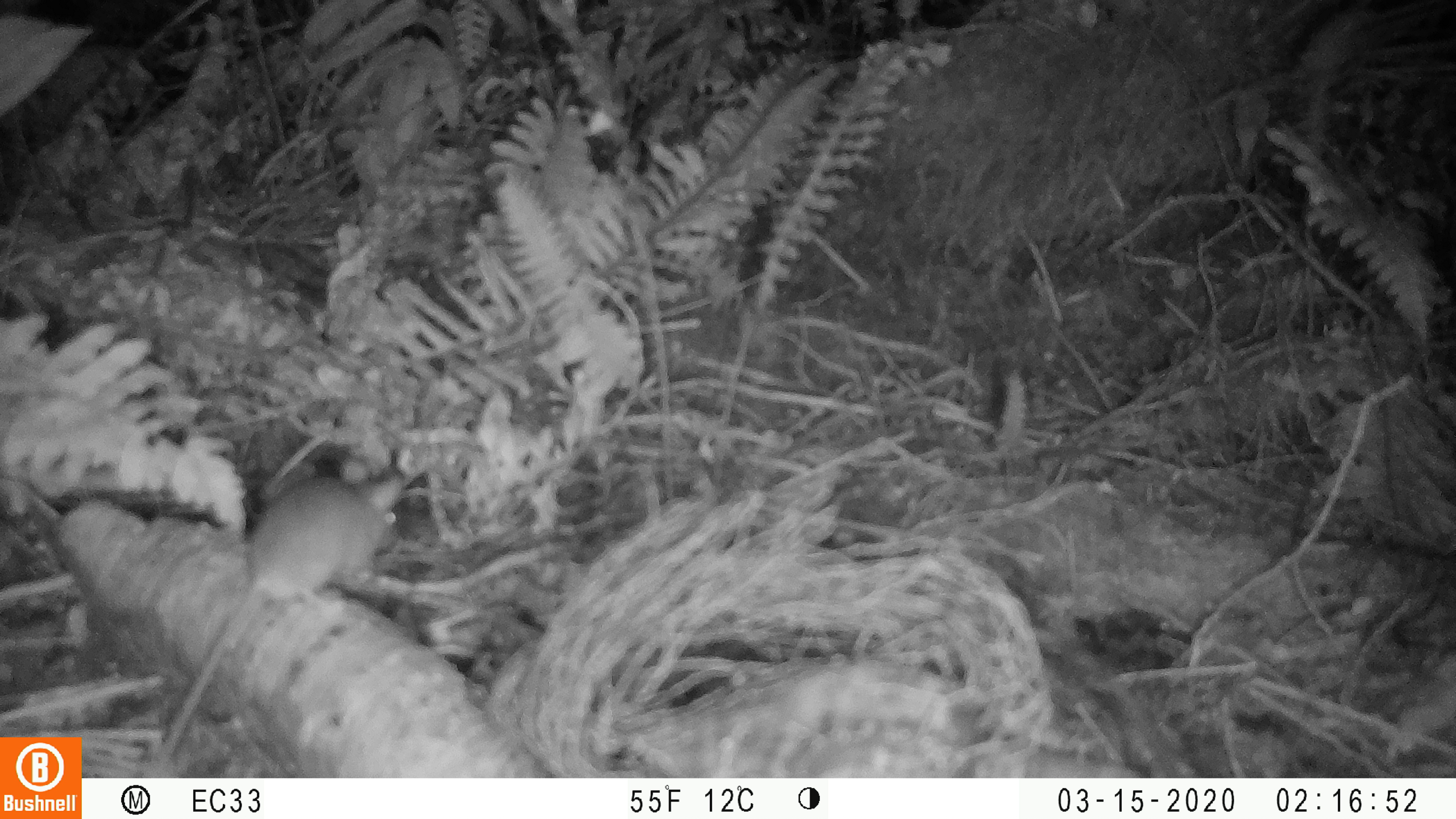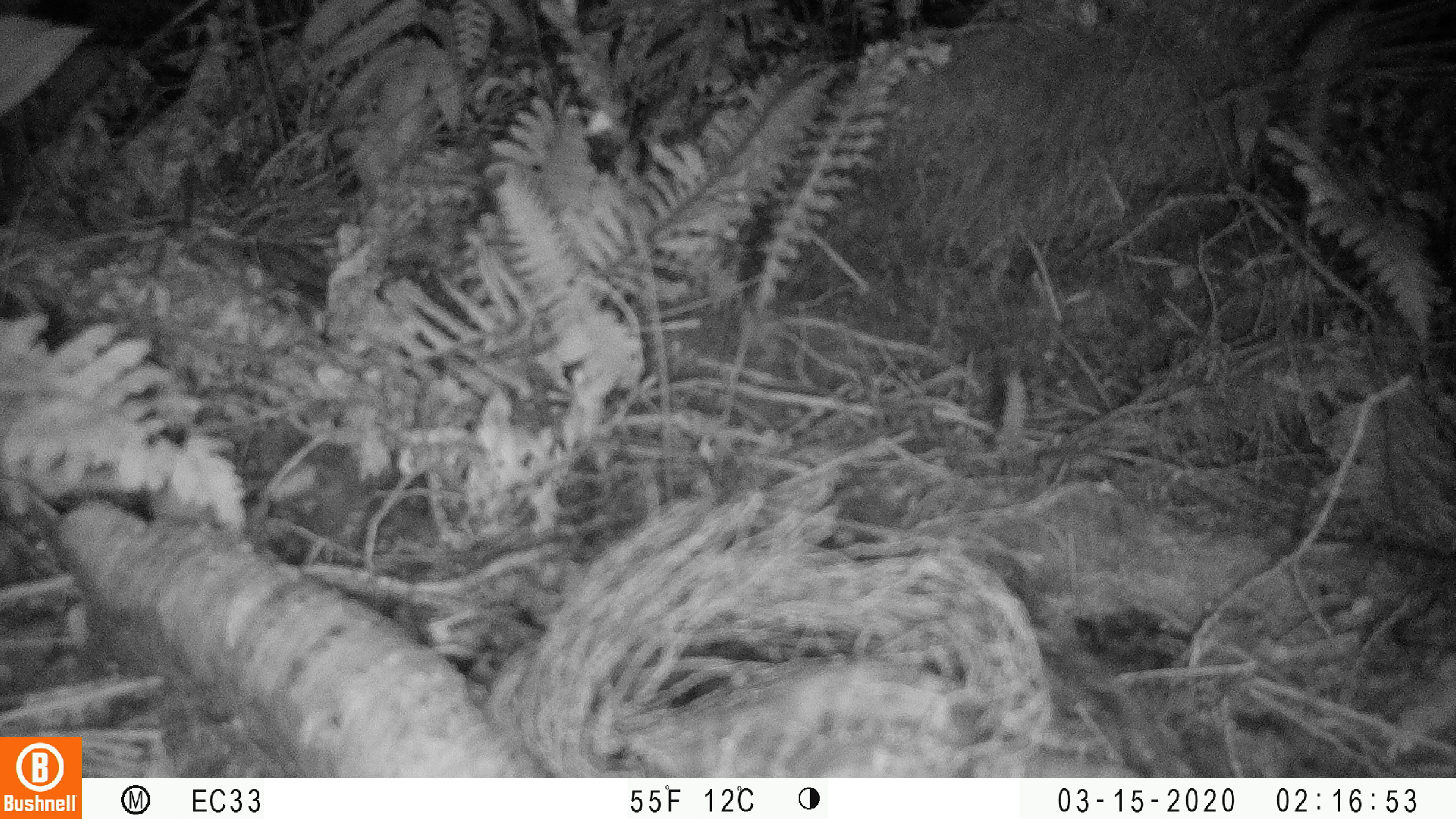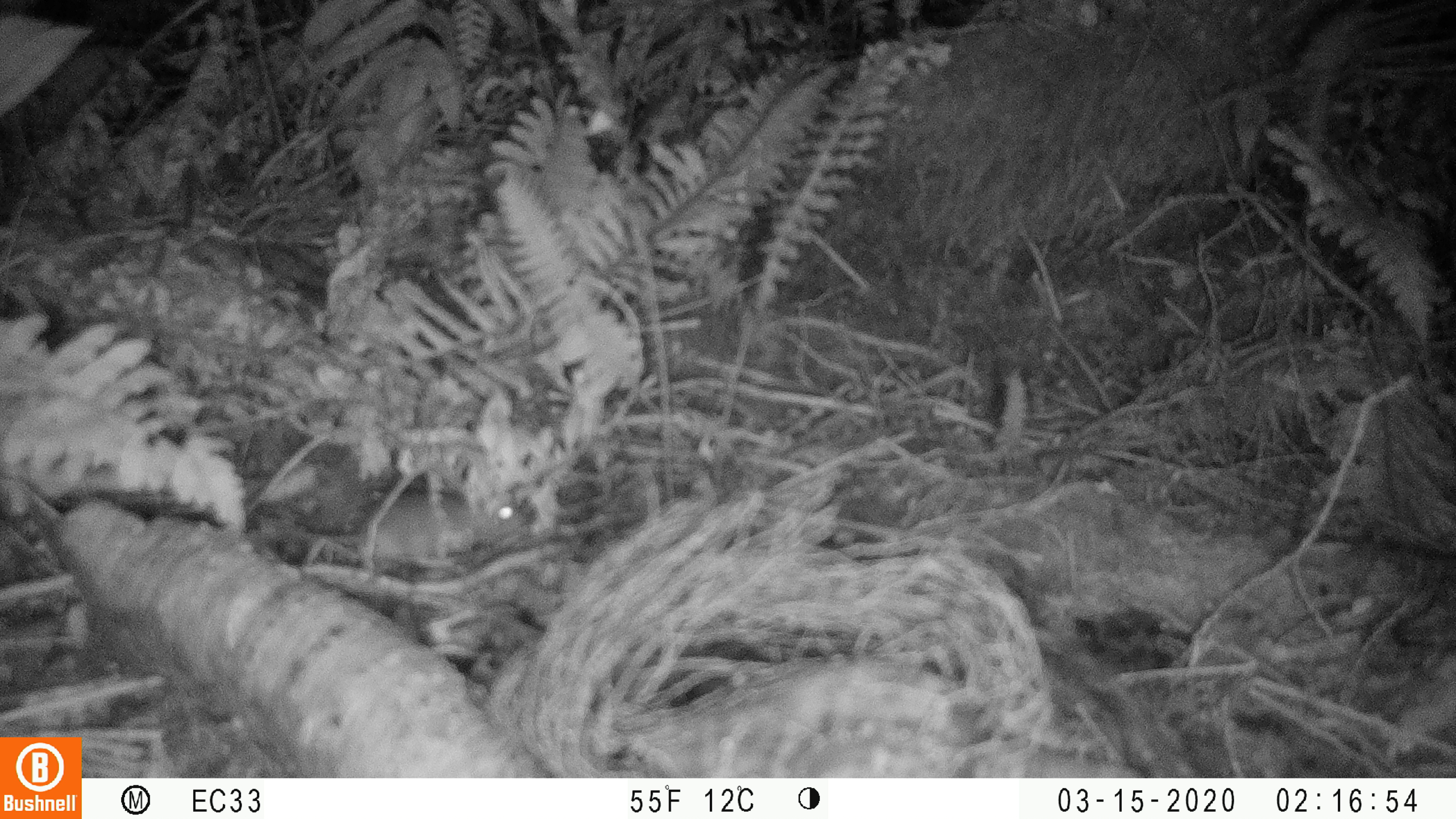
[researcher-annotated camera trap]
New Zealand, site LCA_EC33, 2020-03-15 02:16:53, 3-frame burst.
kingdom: Animalia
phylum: Chordata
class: Mammalia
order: Rodentia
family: Muridae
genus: Mus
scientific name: Mus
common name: mouse